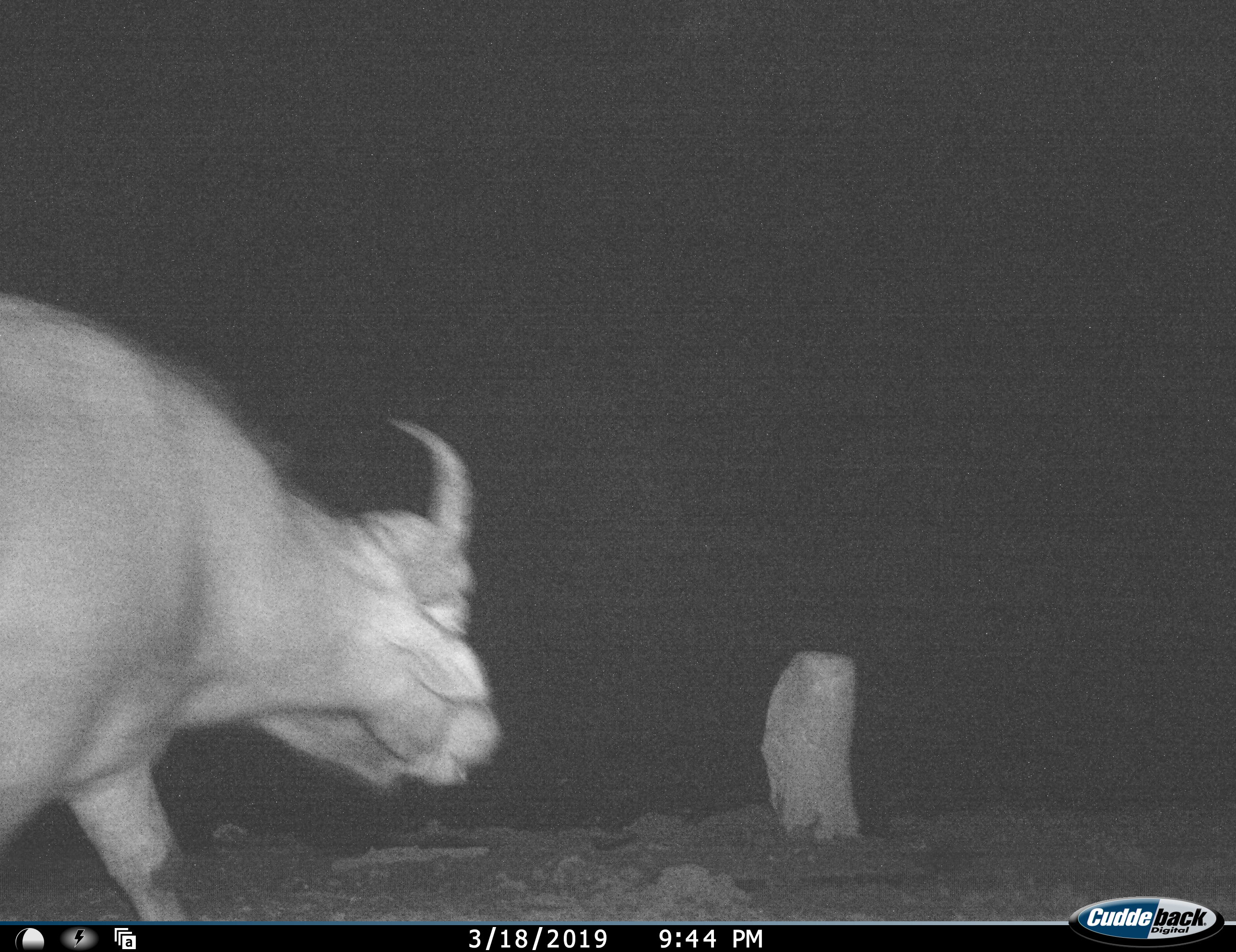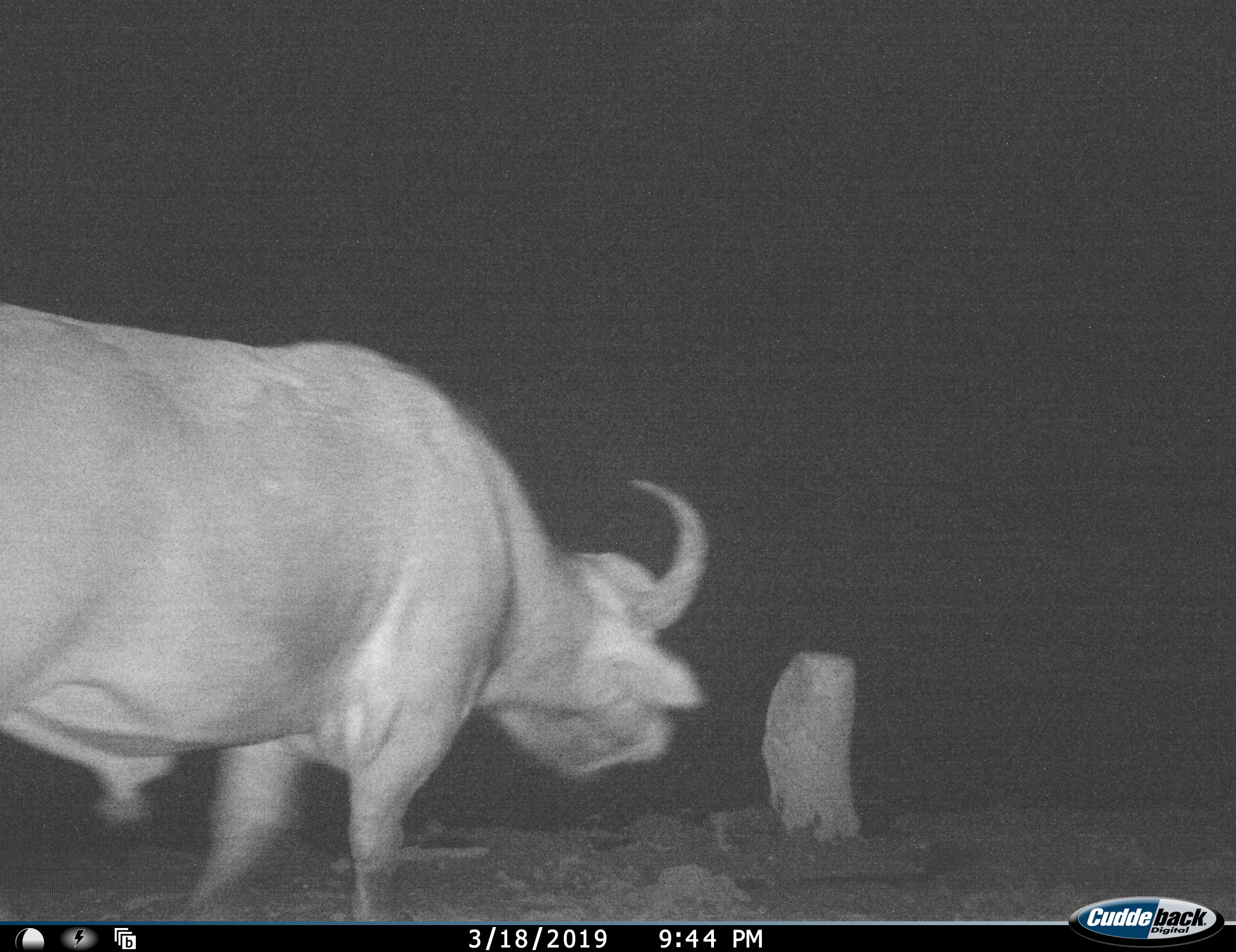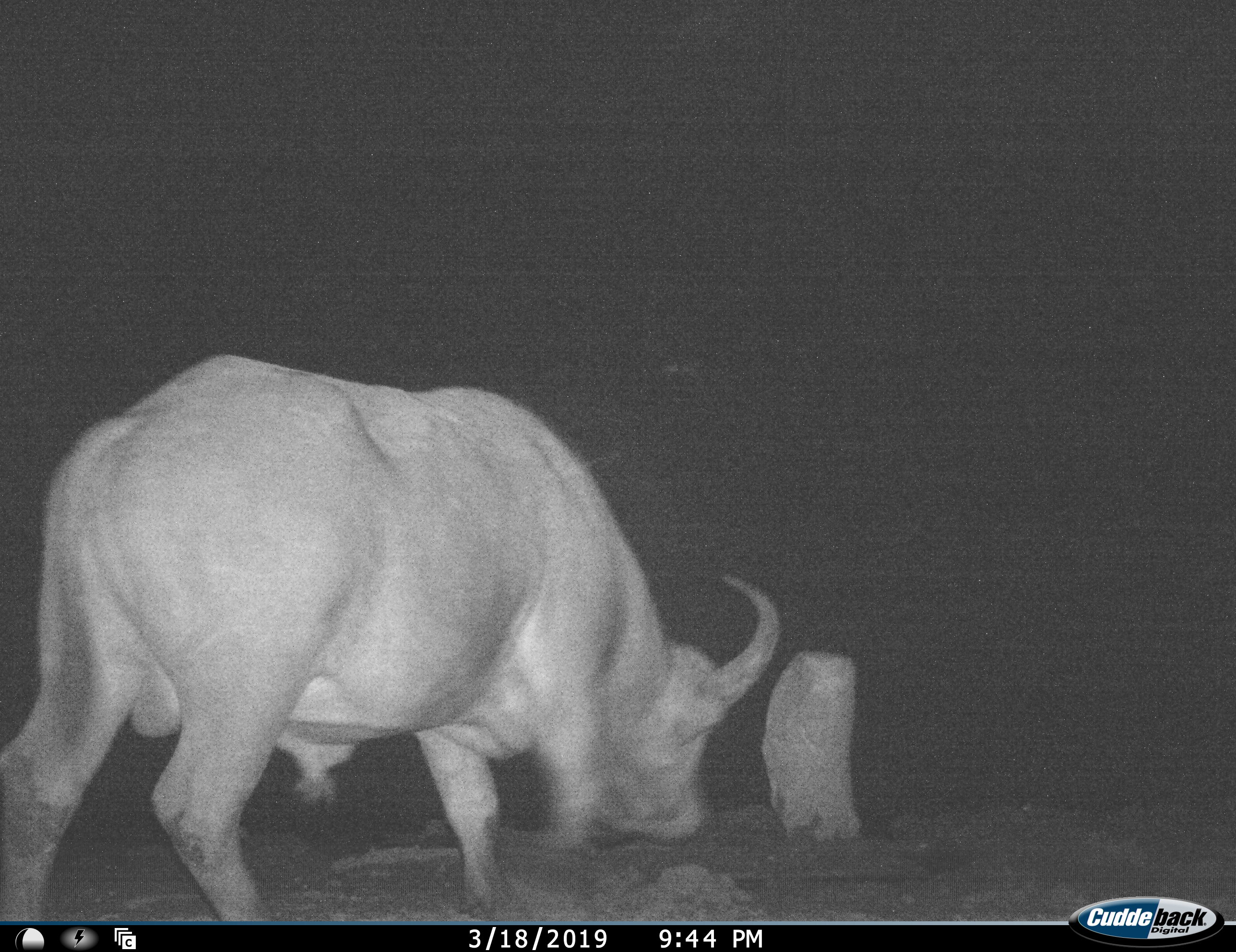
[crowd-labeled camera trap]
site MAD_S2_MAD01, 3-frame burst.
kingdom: Animalia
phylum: Chordata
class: Mammalia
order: Artiodactyla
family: Bovidae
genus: Syncerus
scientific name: Syncerus caffer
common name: african buffalo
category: buffalo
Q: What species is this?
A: Buffalo (african buffalo) (Syncerus caffer).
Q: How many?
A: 1.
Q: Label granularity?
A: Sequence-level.